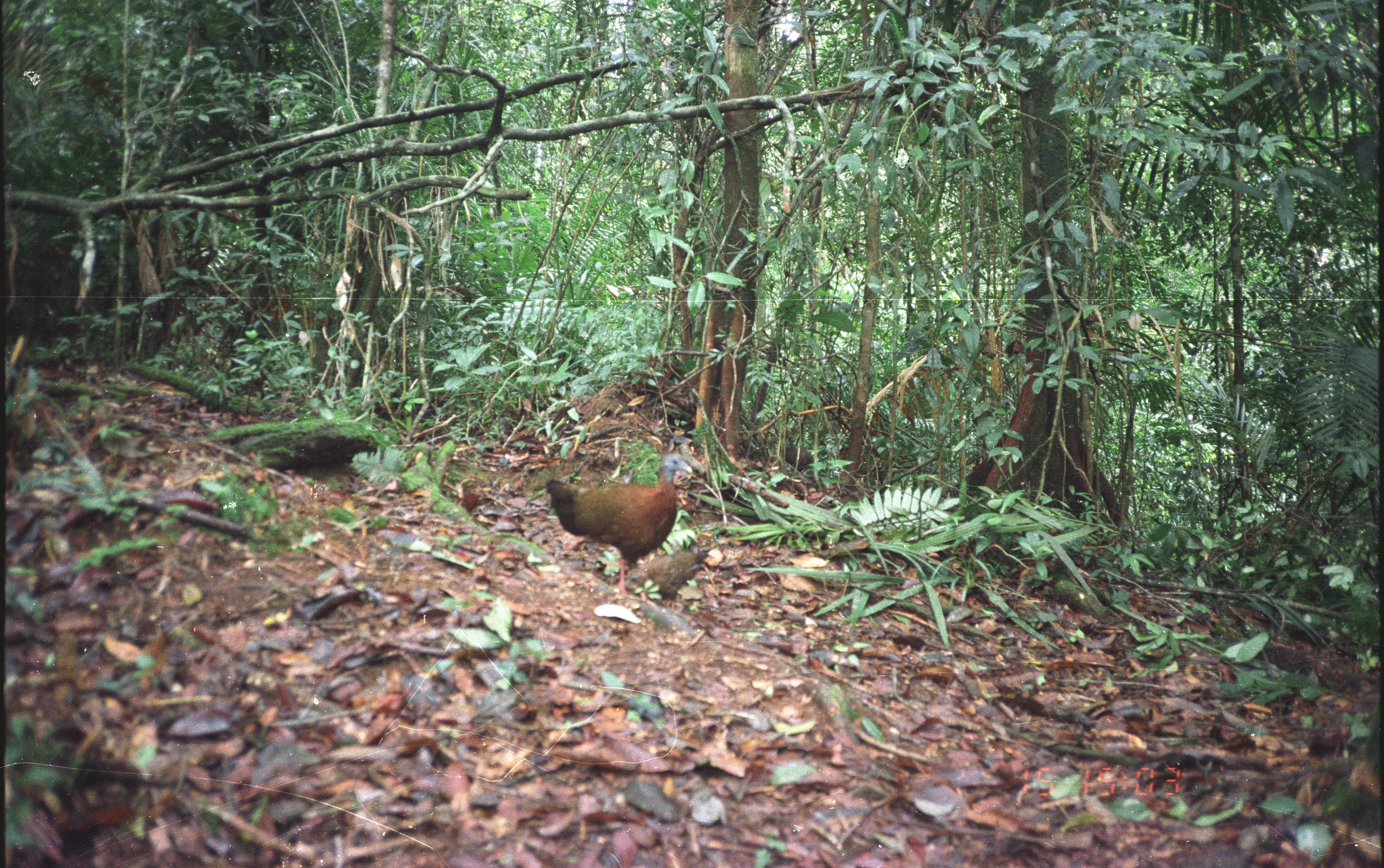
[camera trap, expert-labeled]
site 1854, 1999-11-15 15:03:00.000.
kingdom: Animalia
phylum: Chordata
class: Aves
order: Galliformes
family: Phasianidae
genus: Argusianus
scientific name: Argusianus argus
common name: great argus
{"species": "Argusianus argus (great argus)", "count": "1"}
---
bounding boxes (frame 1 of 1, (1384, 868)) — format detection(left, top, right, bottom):
argusianus argus: detection(545, 452, 692, 603); detection(623, 547, 710, 610); detection(784, 439, 826, 472)